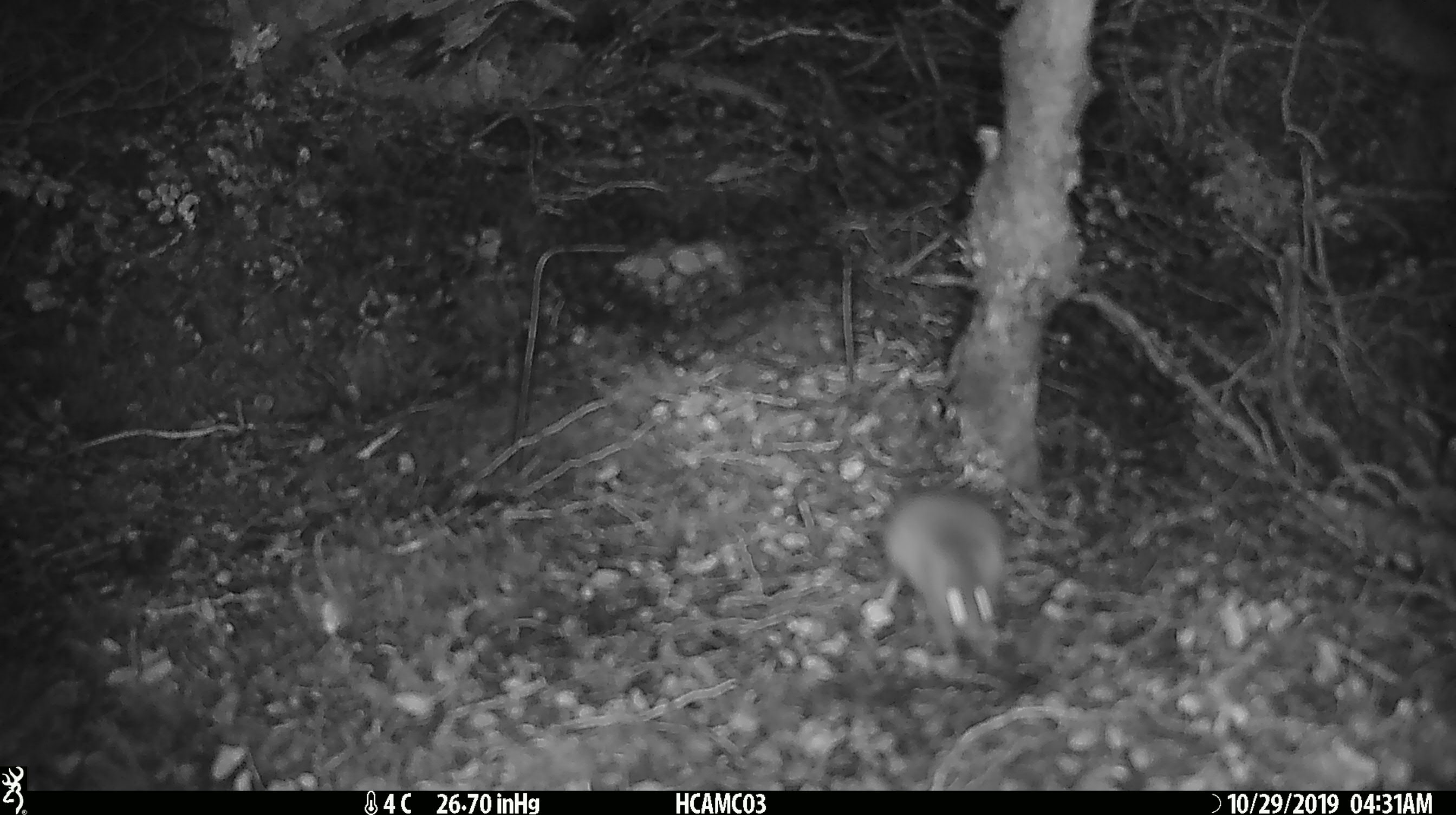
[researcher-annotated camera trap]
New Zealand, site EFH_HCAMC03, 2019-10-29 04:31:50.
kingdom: Animalia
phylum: Chordata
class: Mammalia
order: Rodentia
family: Muridae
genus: Mus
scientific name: Mus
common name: mouse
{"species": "mouse (Mus)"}